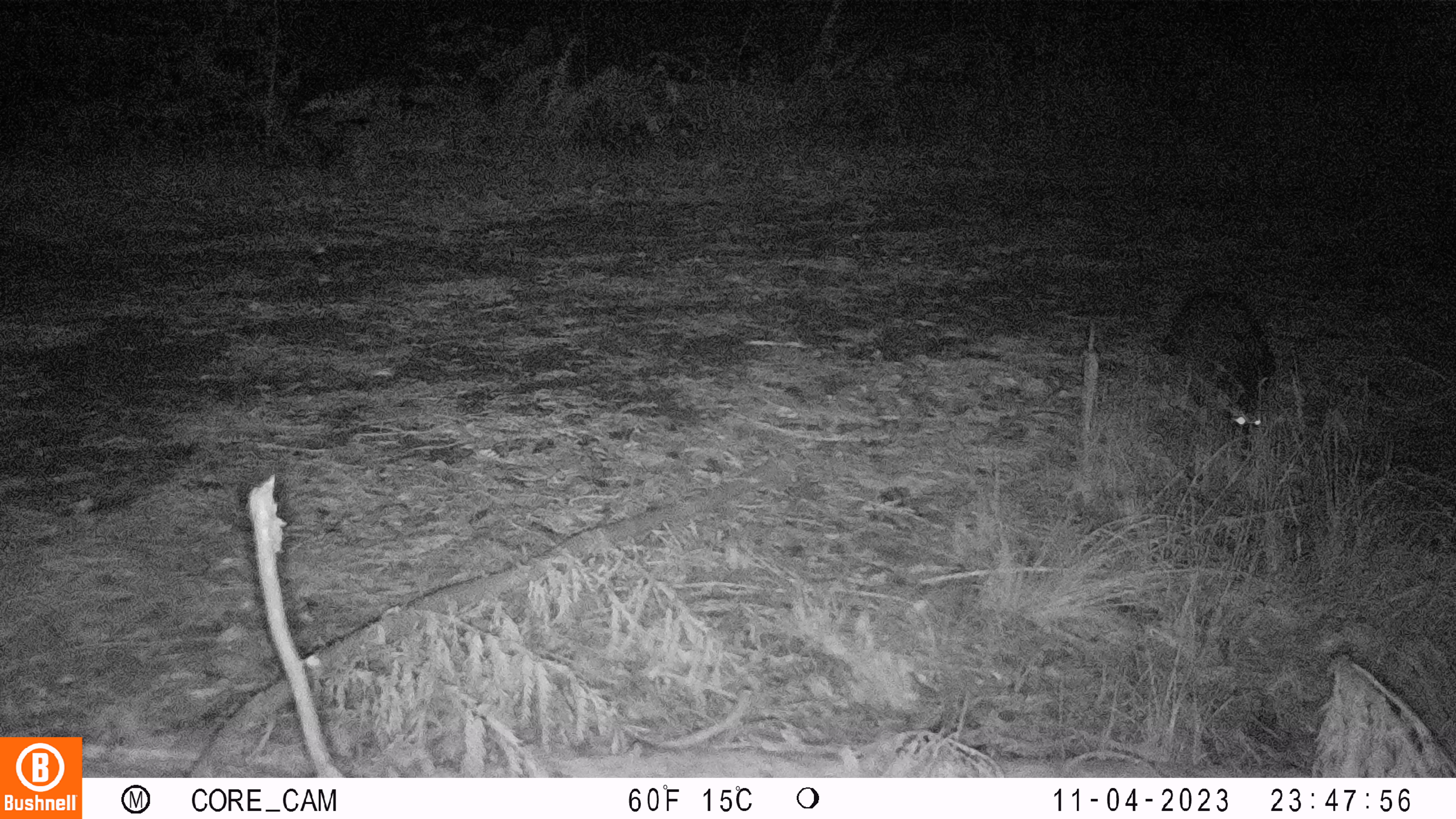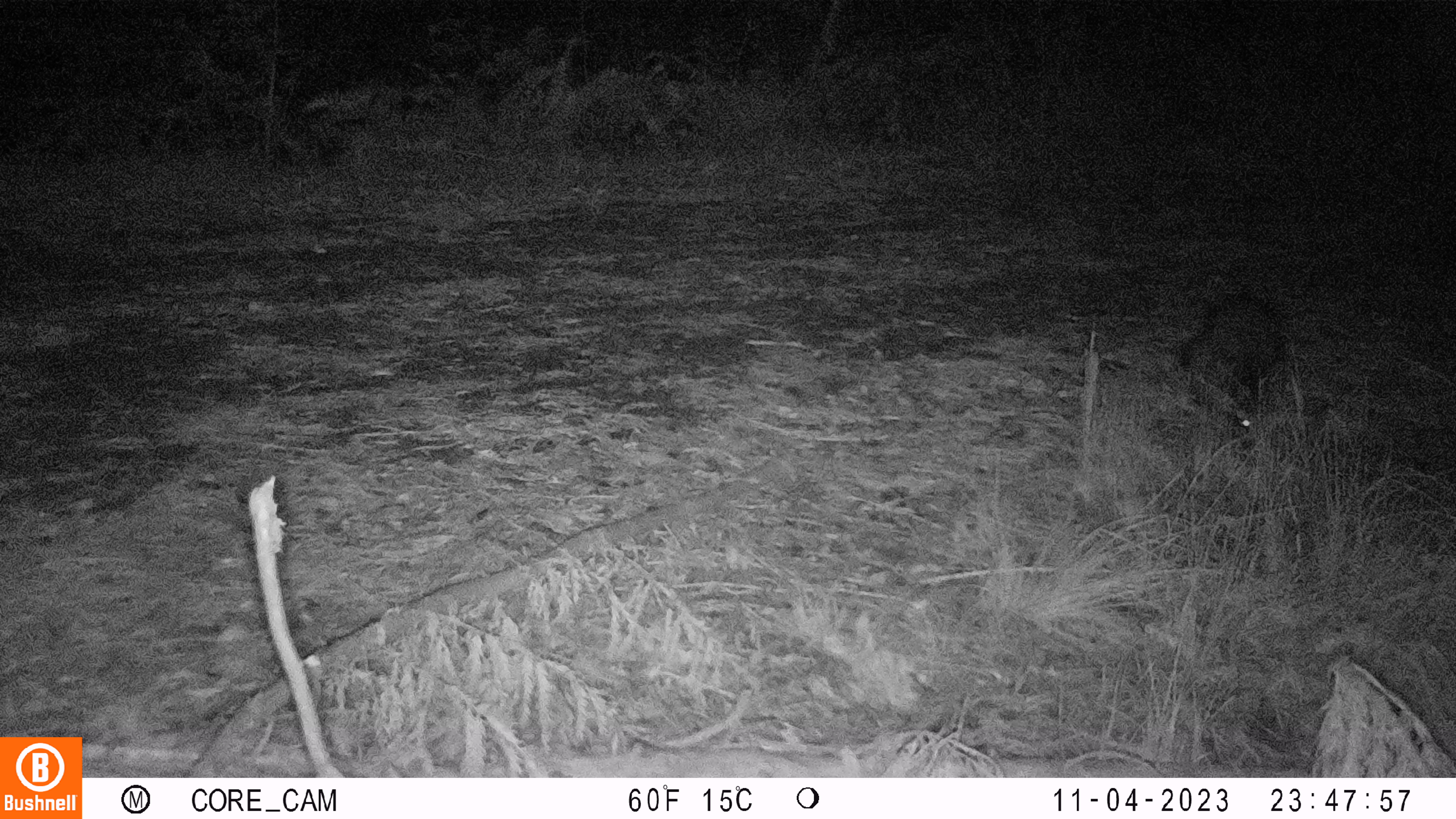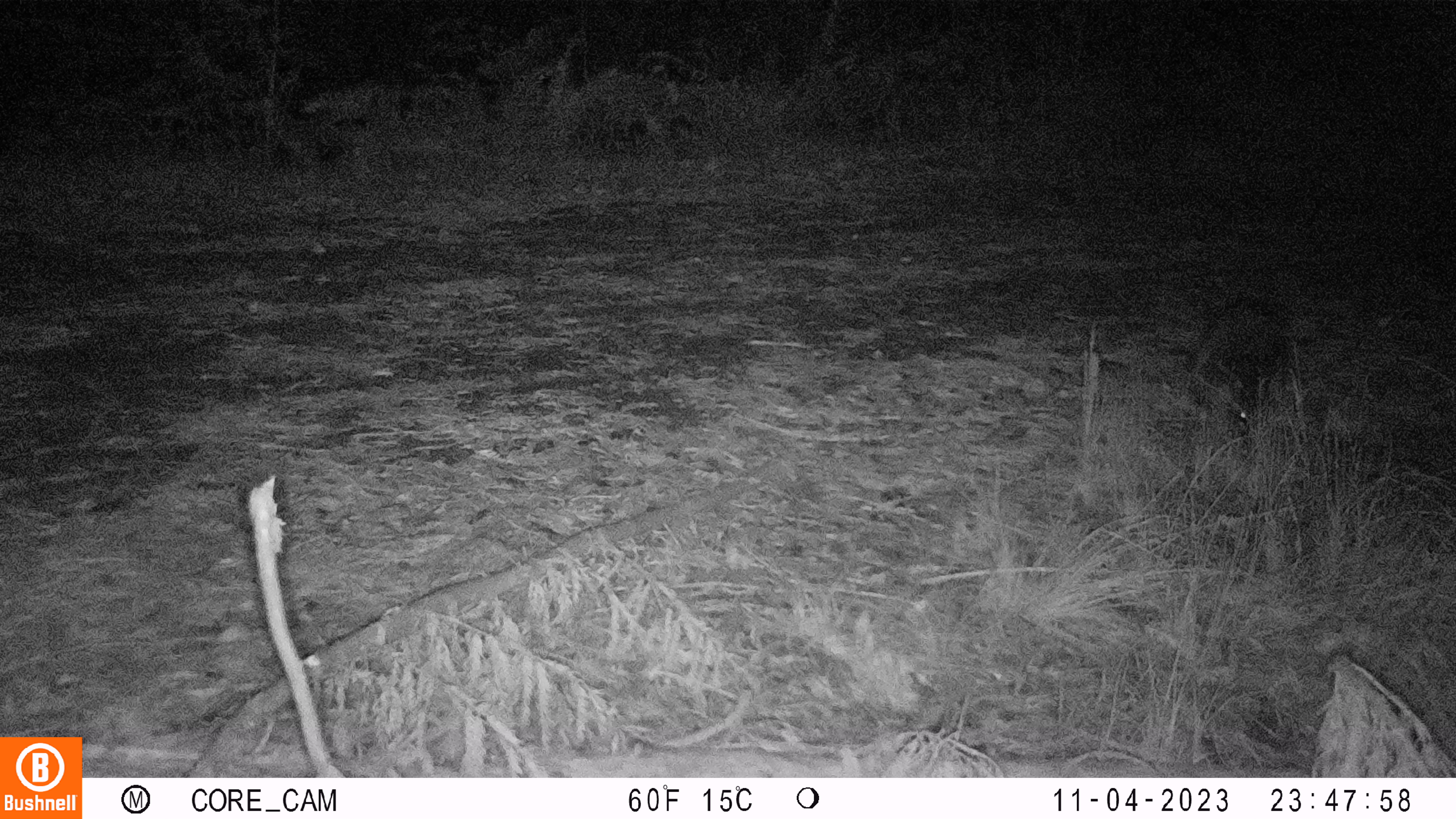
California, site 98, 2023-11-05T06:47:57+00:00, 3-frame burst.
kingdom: Animalia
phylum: Chordata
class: Mammalia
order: Carnivora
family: Procyonidae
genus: Procyon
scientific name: Procyon lotor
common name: raccoon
Raccoon (Procyon lotor).